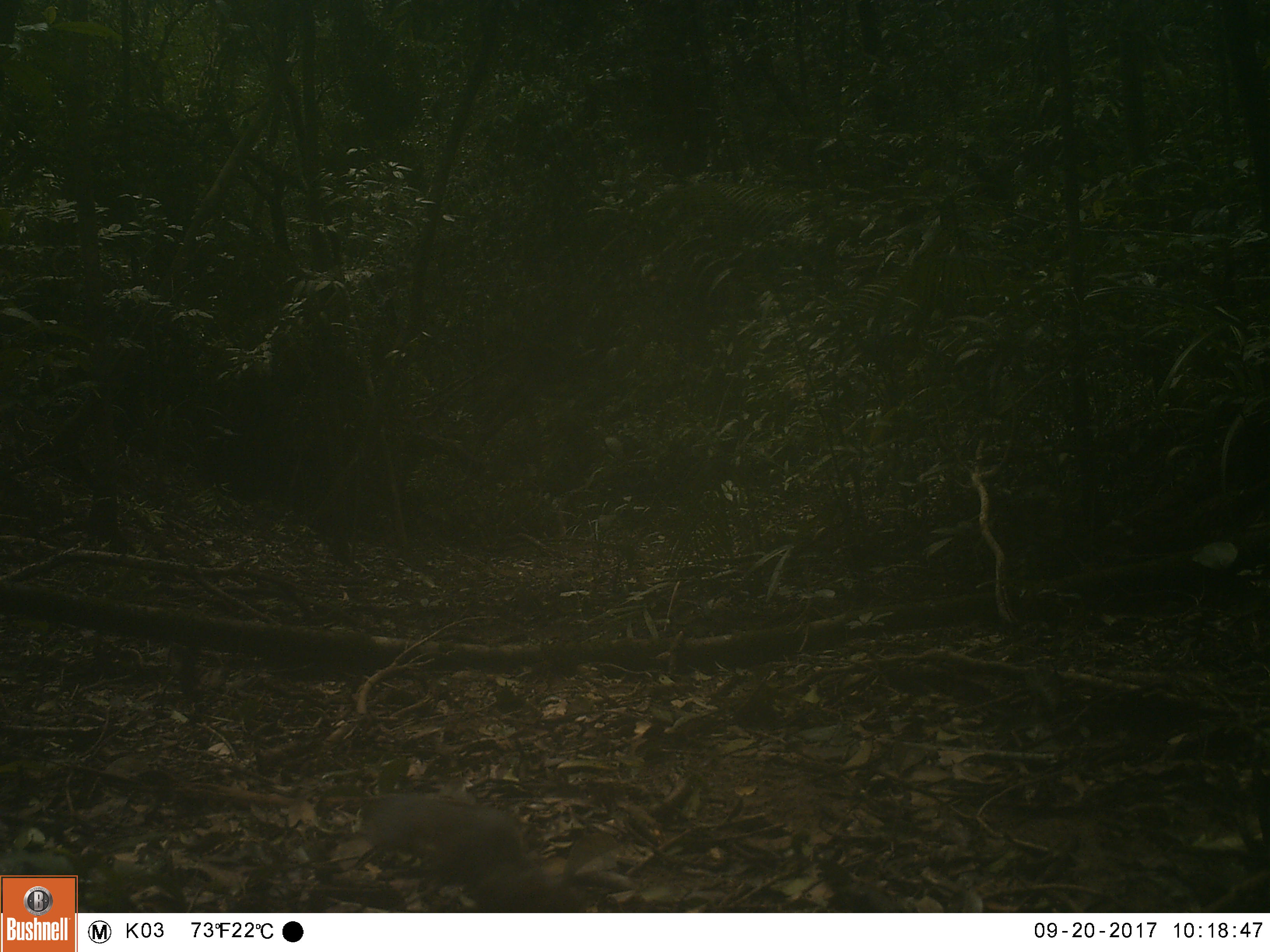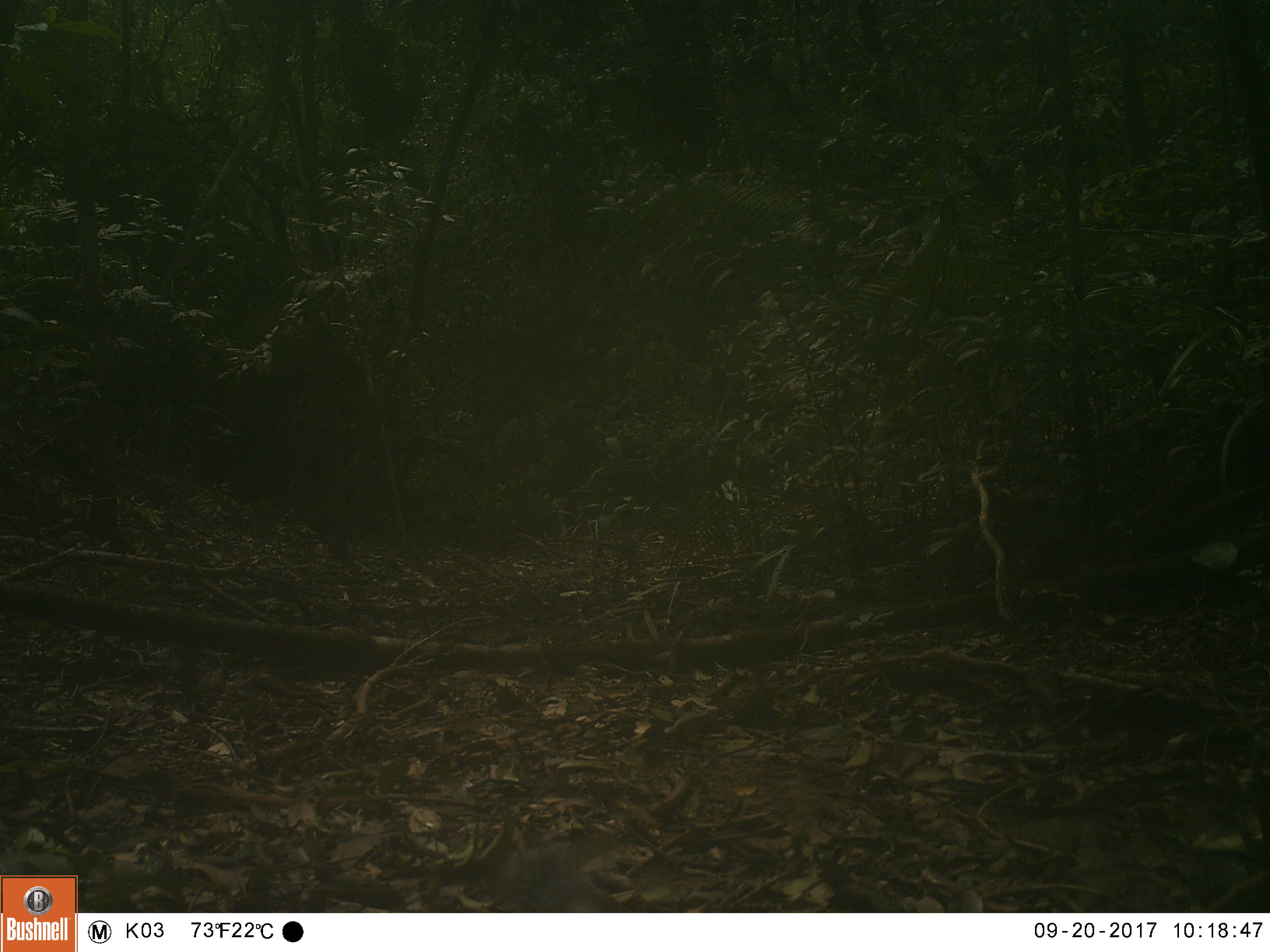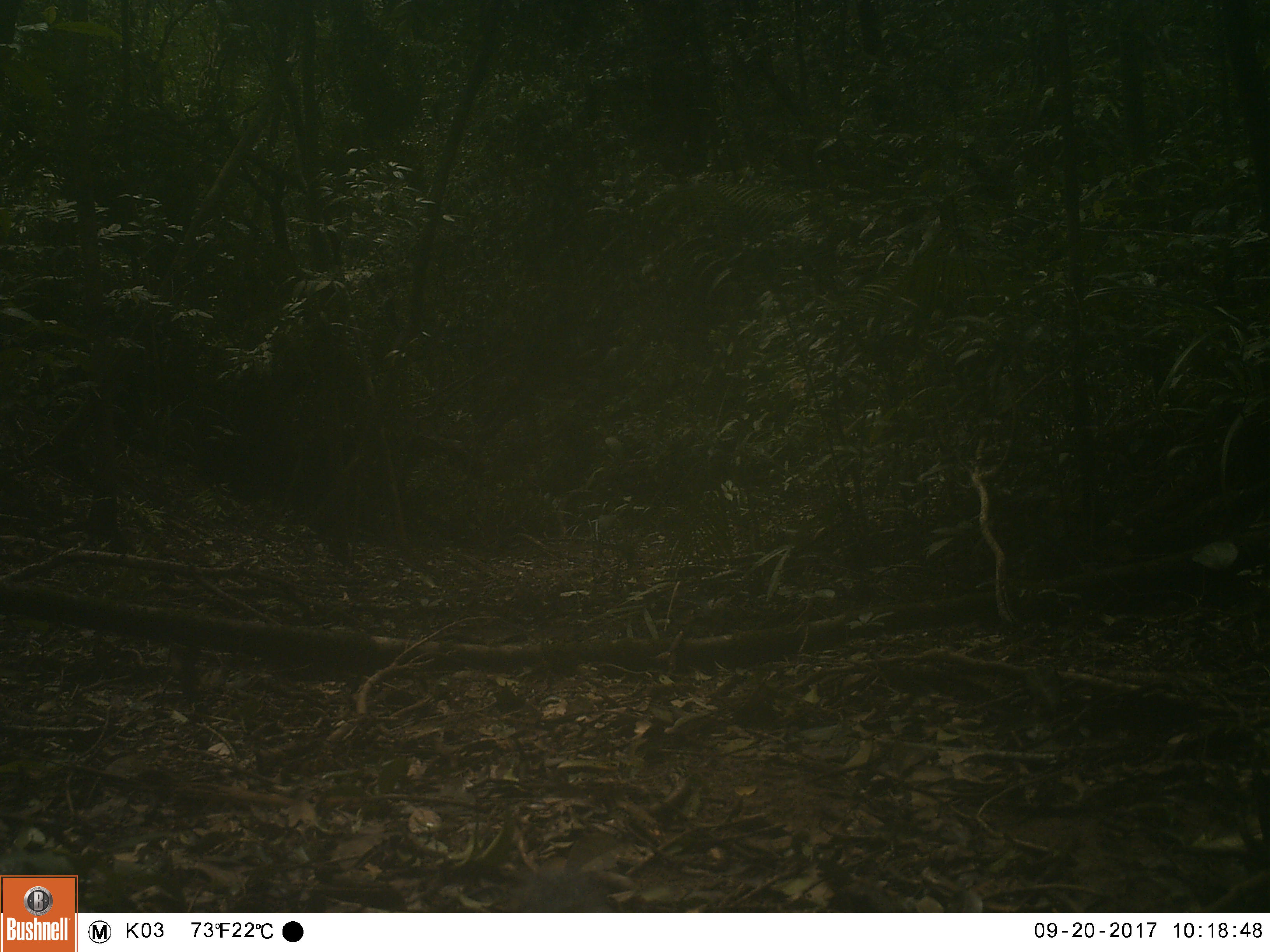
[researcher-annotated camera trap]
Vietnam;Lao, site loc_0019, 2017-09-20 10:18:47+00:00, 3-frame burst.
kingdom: Animalia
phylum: Chordata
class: Mammalia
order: Rodentia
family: Sciuridae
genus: Dremomys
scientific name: Dremomys rufigenis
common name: red-cheeked squirrel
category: red cheeked squirrel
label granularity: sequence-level